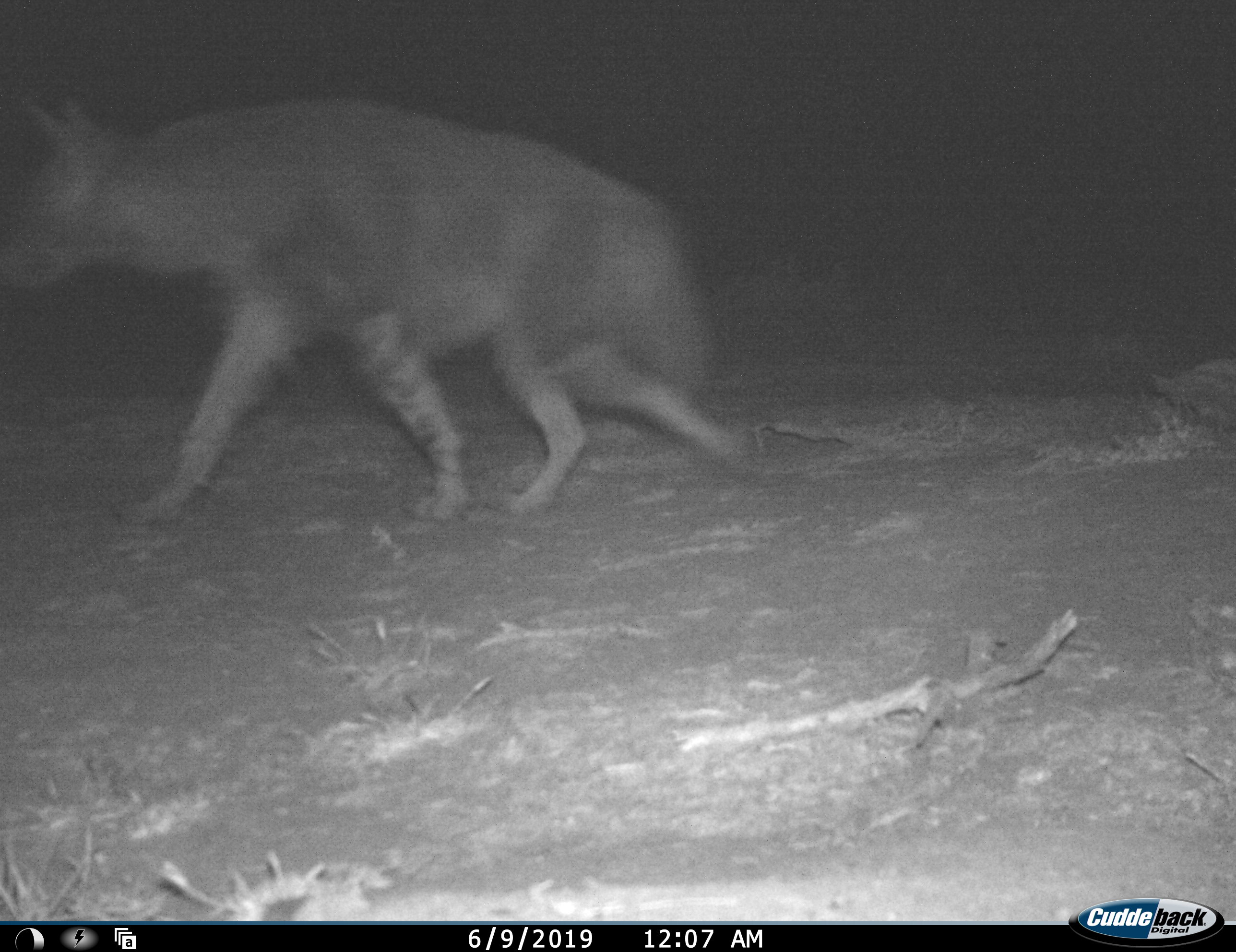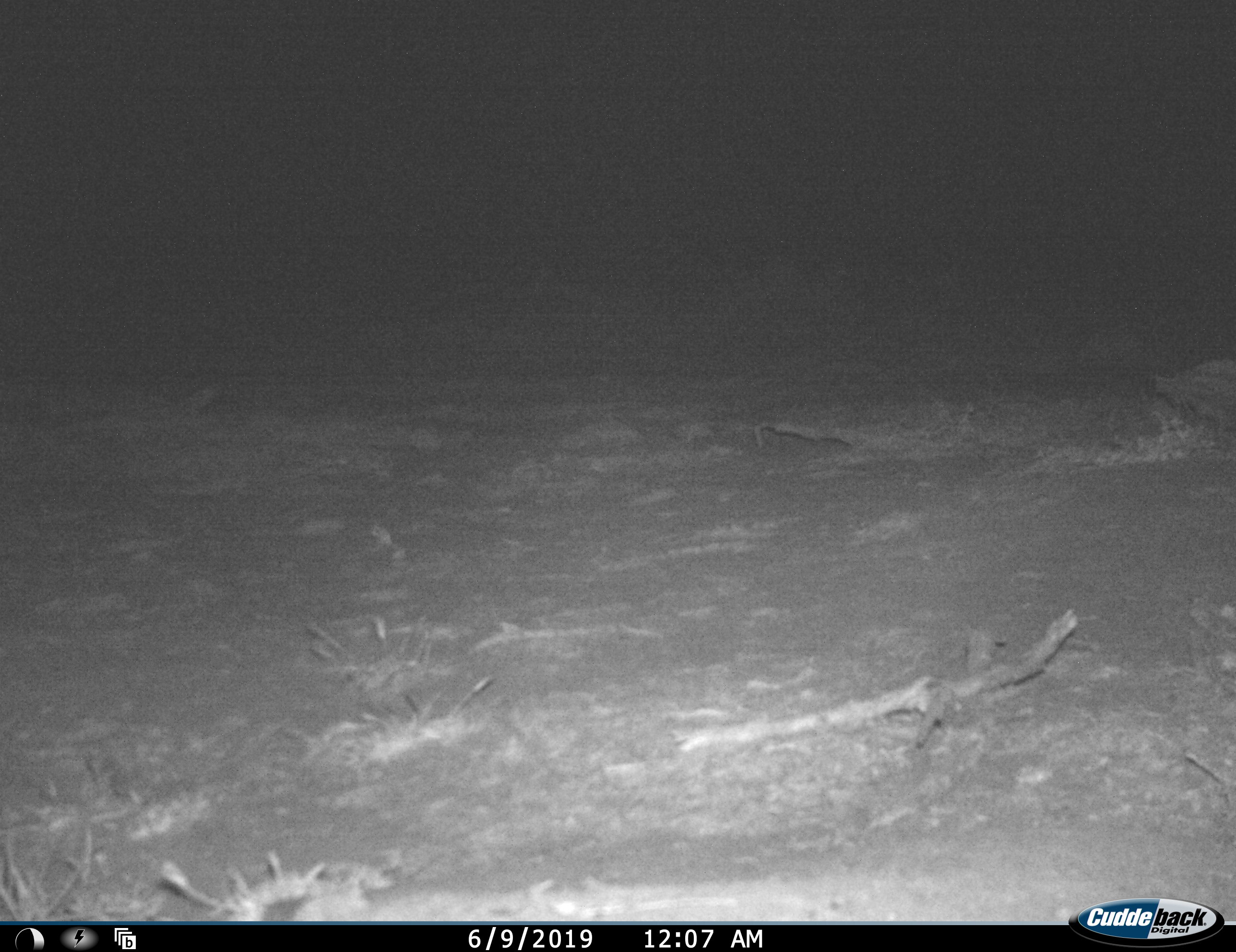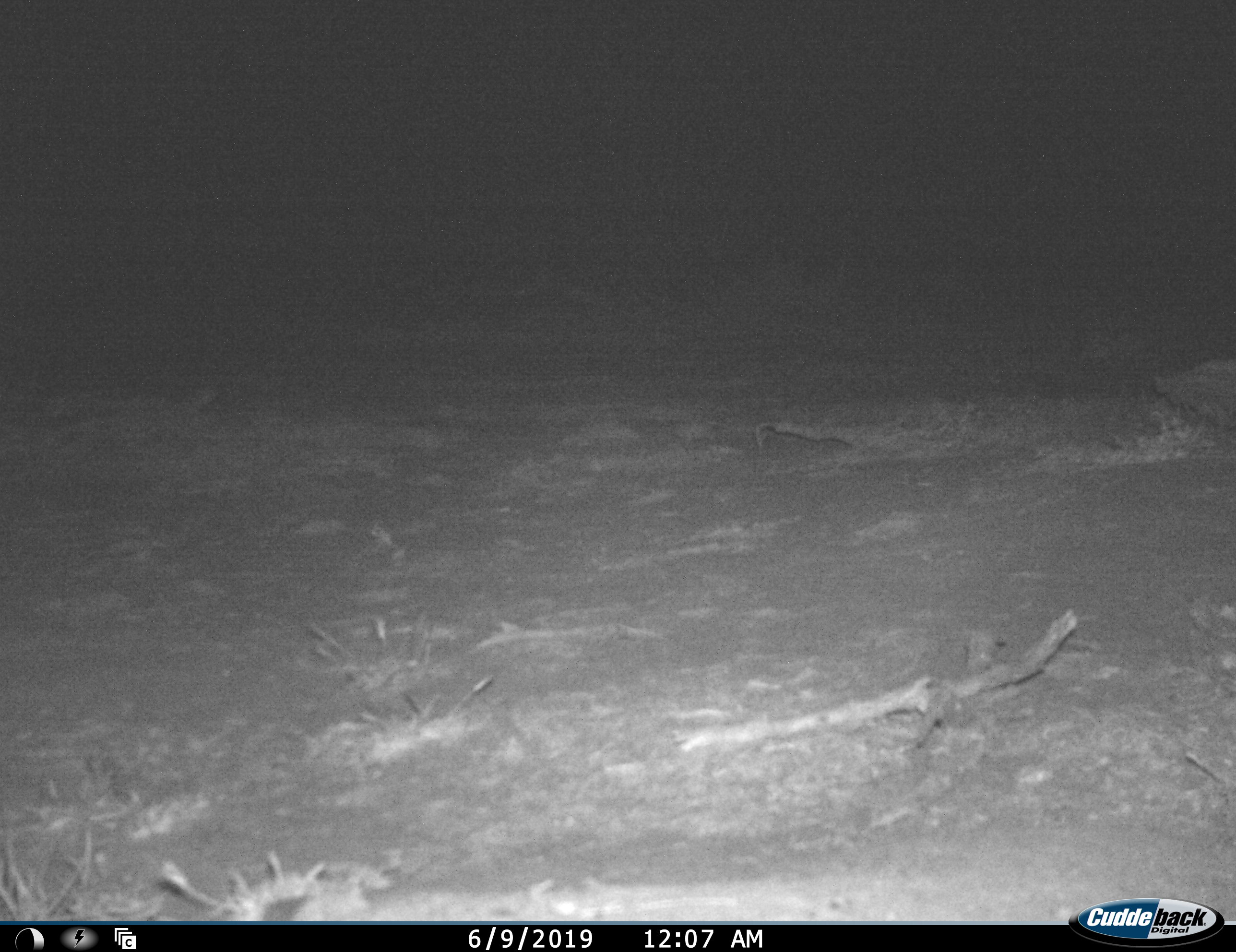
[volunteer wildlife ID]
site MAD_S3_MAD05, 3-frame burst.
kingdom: Animalia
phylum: Chordata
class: Mammalia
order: Carnivora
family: Hyaenidae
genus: Parahyaena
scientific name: Parahyaena brunnea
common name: brown hyena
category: hyenabrown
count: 1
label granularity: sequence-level